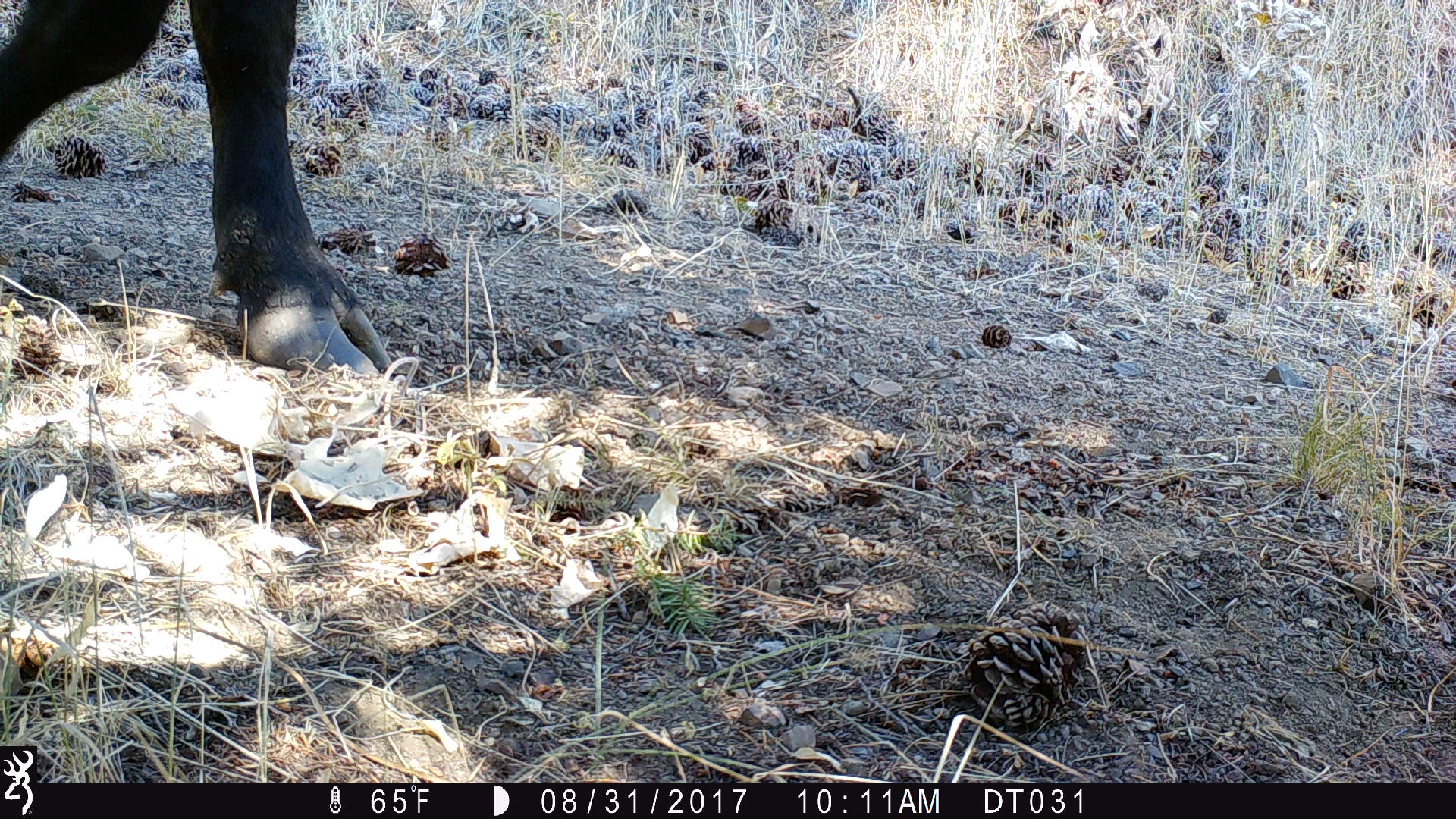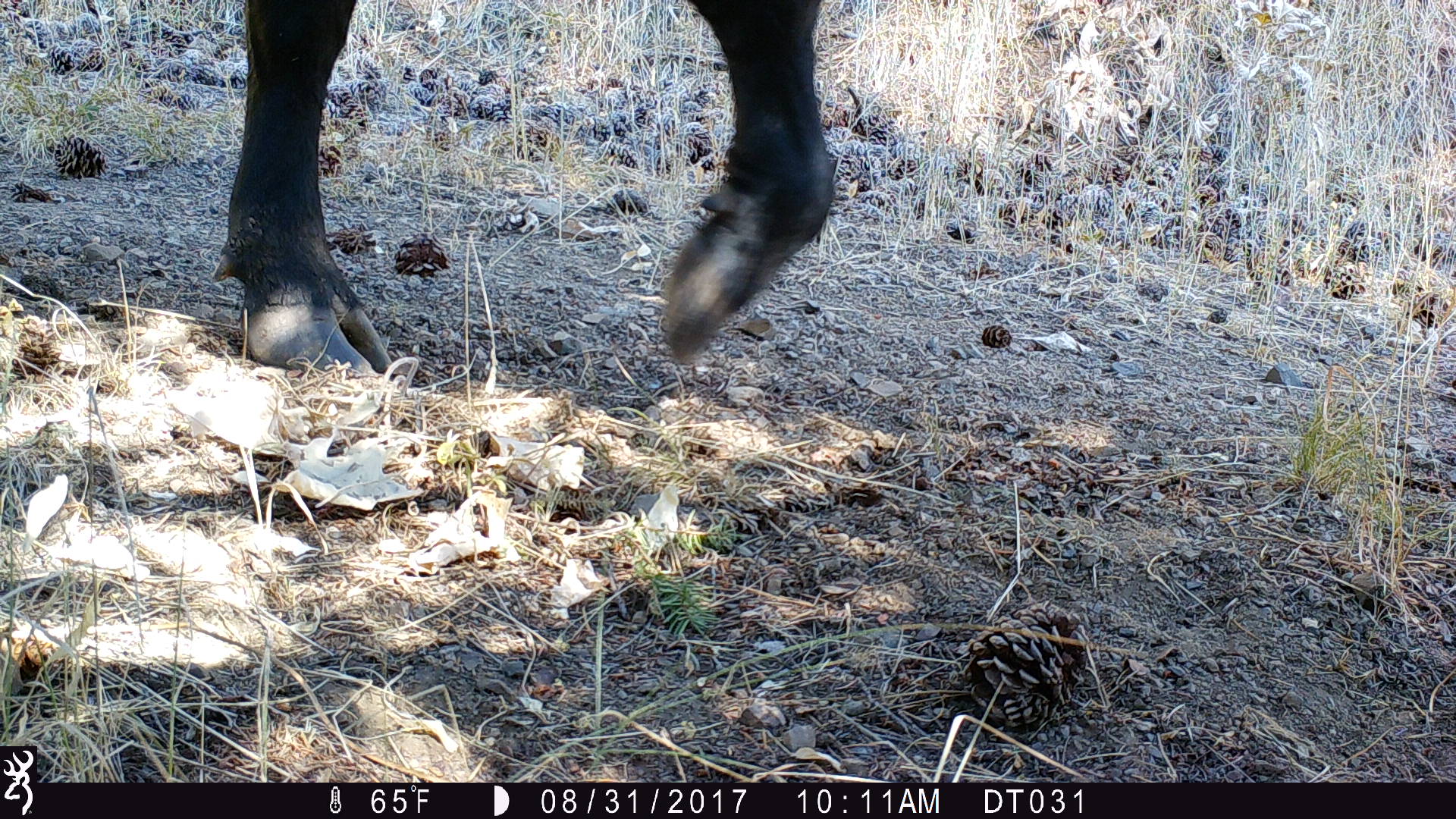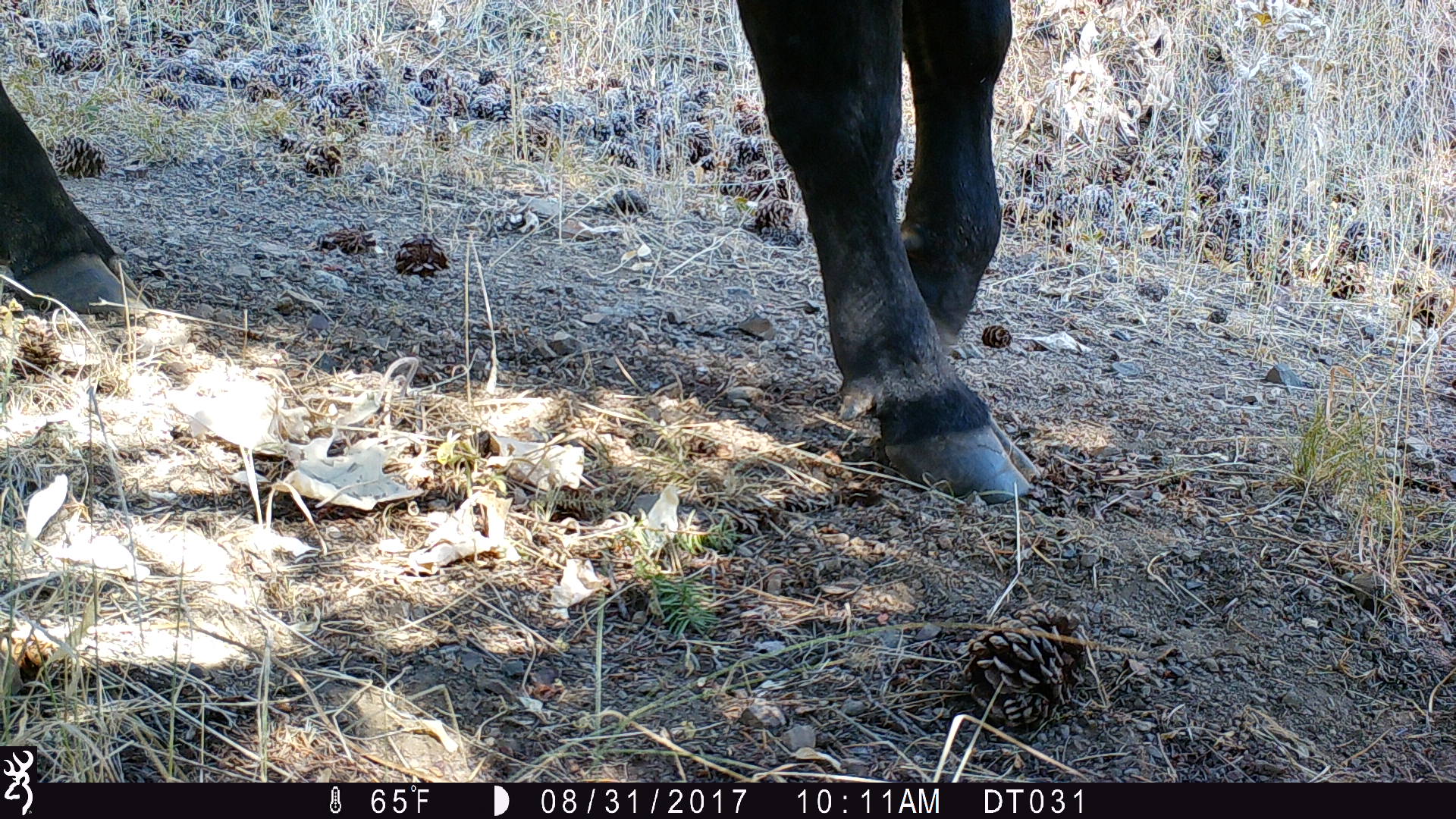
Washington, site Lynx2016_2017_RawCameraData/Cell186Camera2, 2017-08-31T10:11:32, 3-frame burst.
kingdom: Animalia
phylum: Chordata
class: Mammalia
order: Artiodactyla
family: Bovidae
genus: Bos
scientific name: Bos taurus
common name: domestic cattle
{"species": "domestic cattle (Bos taurus)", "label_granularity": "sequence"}